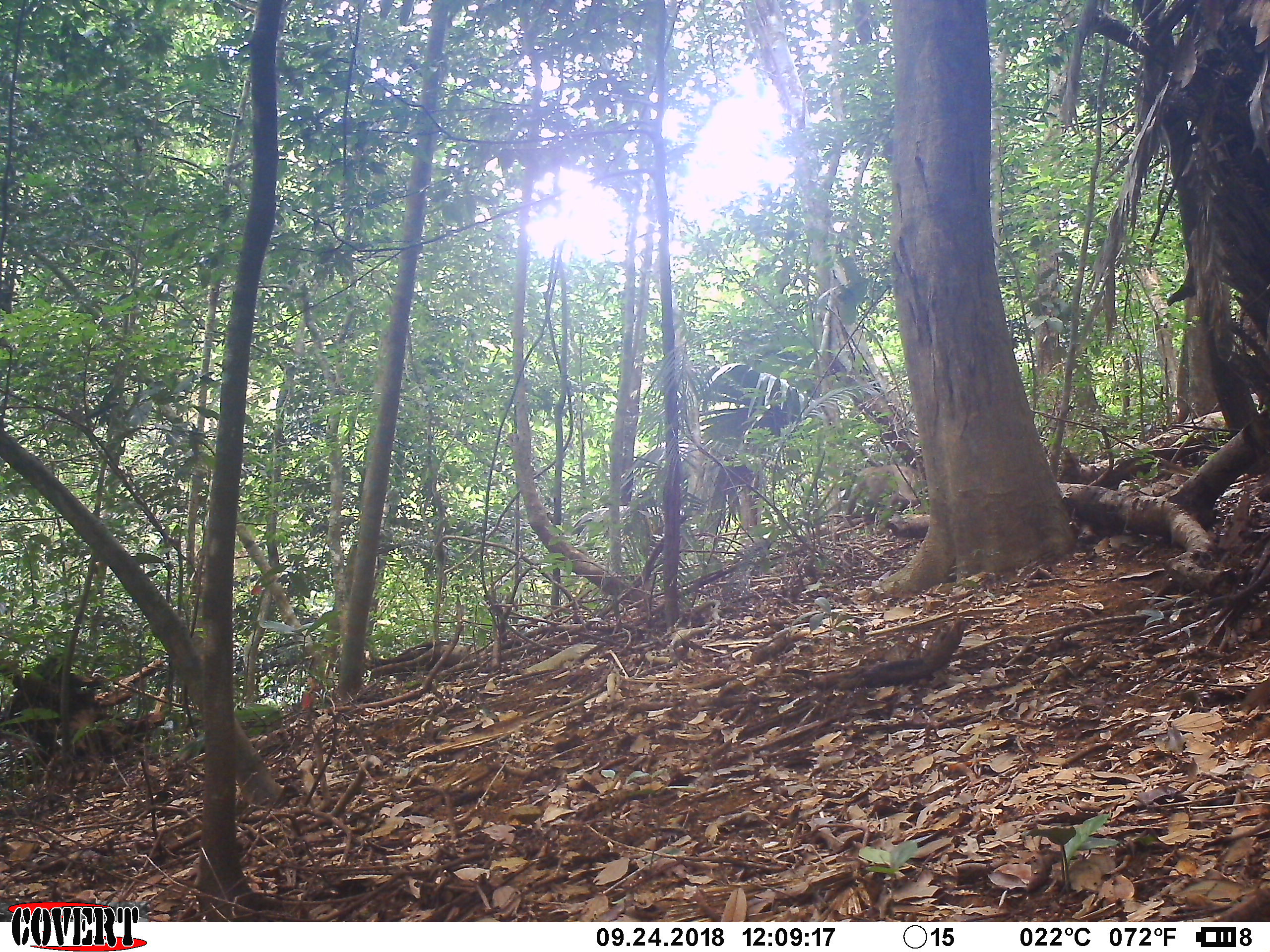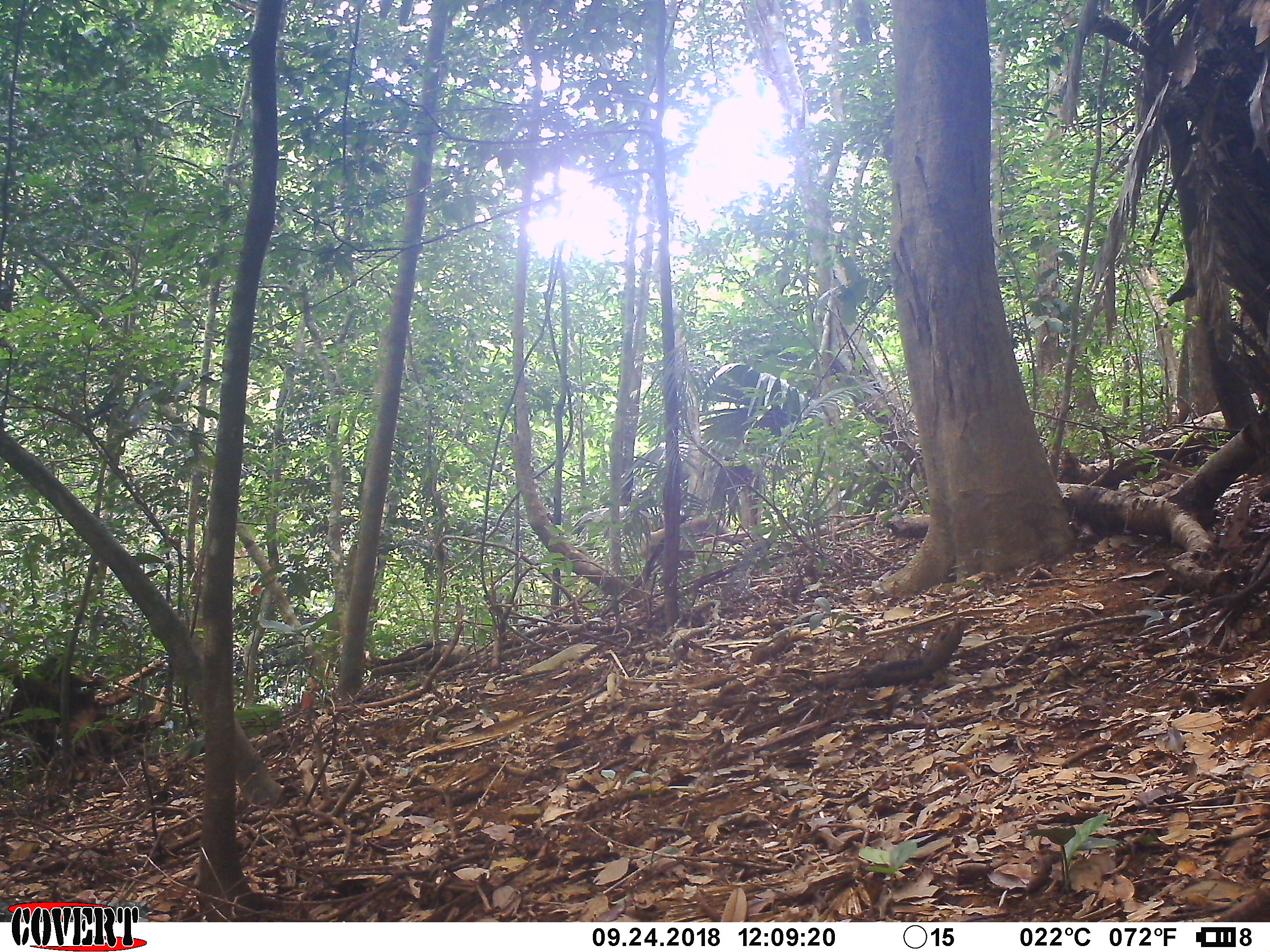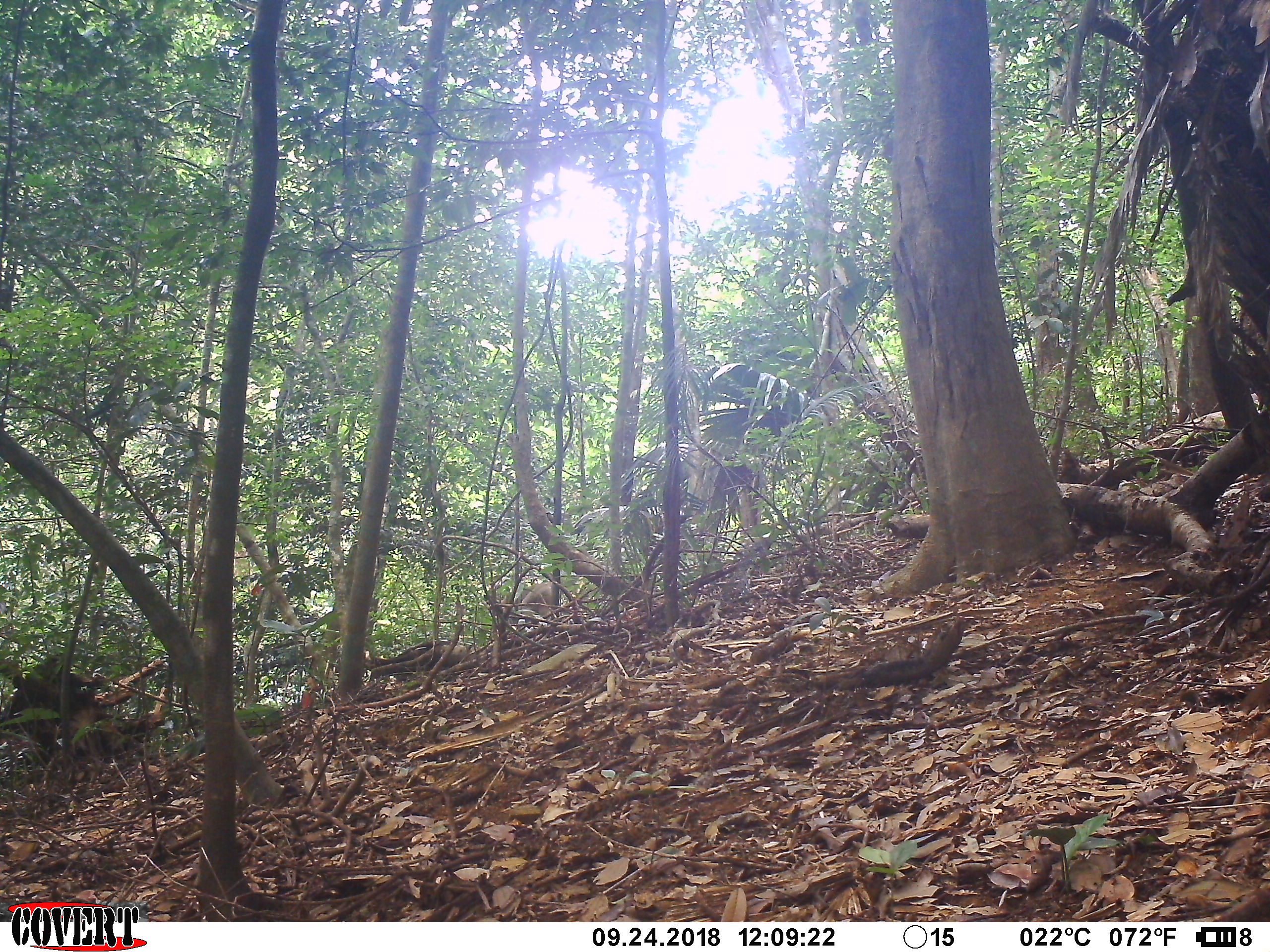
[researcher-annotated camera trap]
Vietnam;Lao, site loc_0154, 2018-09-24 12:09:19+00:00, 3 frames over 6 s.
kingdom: Animalia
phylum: Chordata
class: Mammalia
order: Primates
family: Cercopithecidae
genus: Macaca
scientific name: Macaca nemestrina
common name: pig-tailed macaque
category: pig tailed macaque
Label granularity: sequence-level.